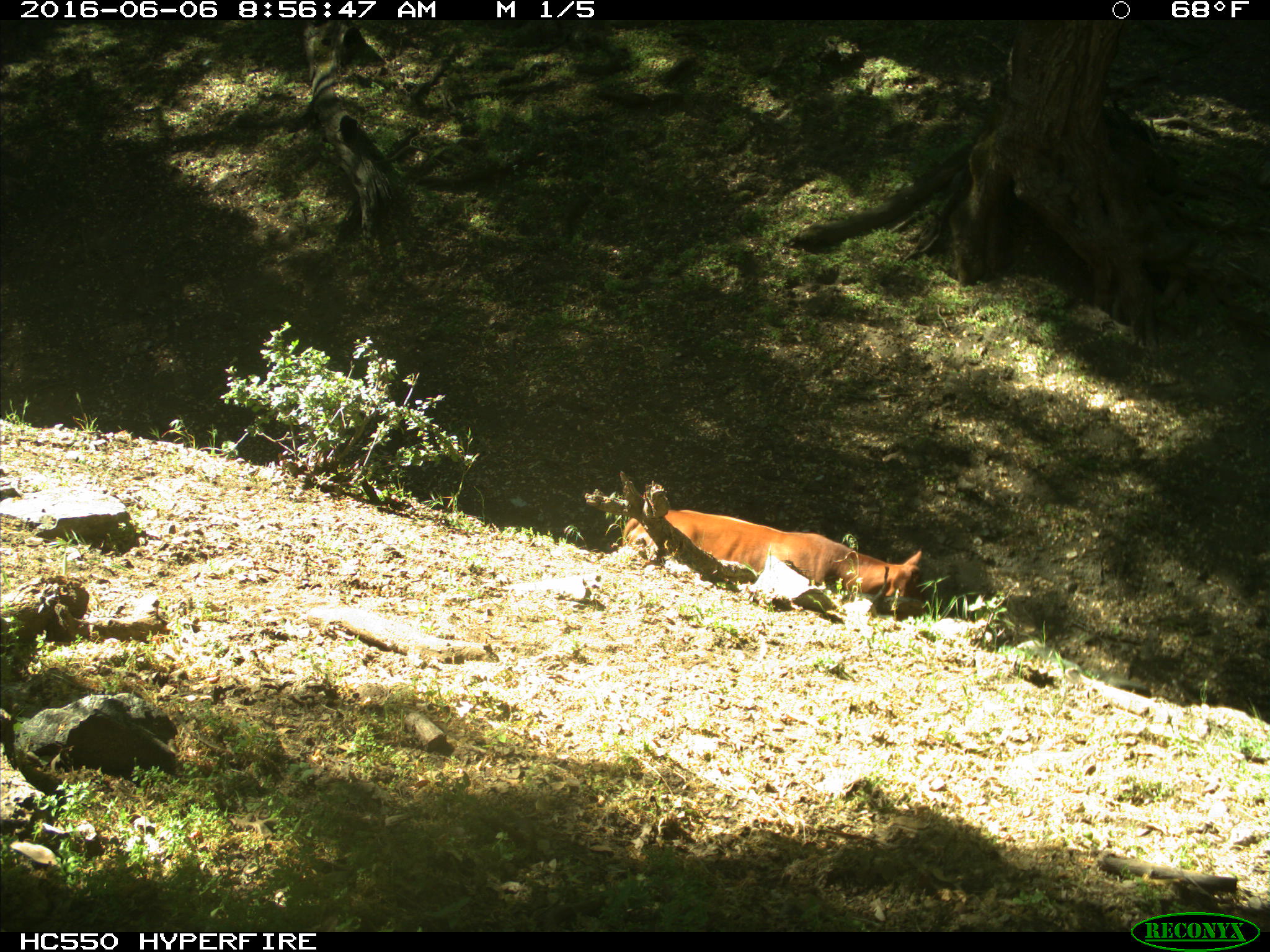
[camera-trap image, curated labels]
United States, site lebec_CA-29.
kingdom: Animalia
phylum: Chordata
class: Mammalia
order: Artiodactyla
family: Bovidae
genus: Bos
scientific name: Bos taurus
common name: domestic cow